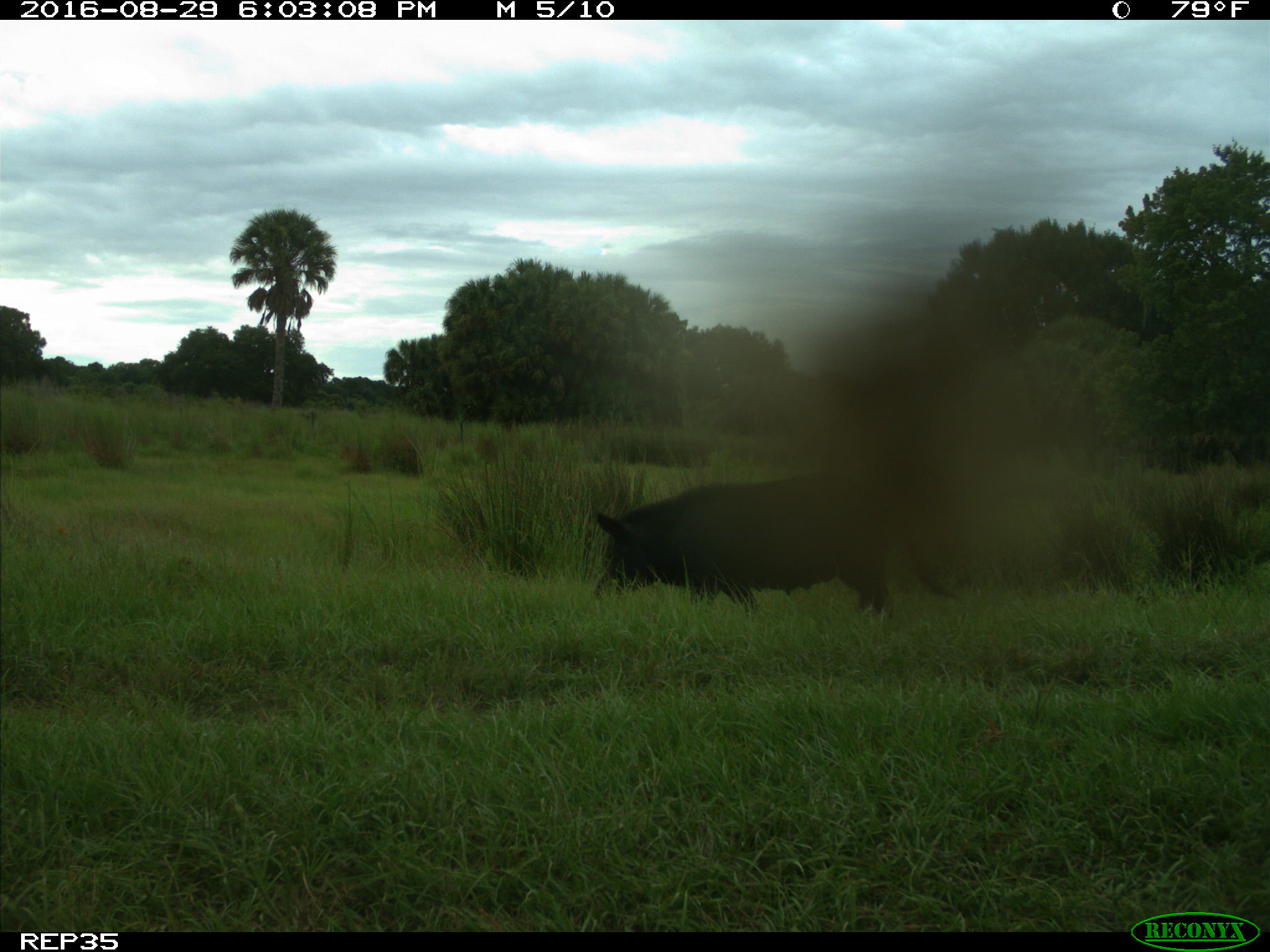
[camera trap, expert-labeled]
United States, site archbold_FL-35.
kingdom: Animalia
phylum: Chordata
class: Mammalia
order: Artiodactyla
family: Suidae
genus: Sus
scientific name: Sus scrofa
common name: wild boar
Sus scrofa (wild boar).